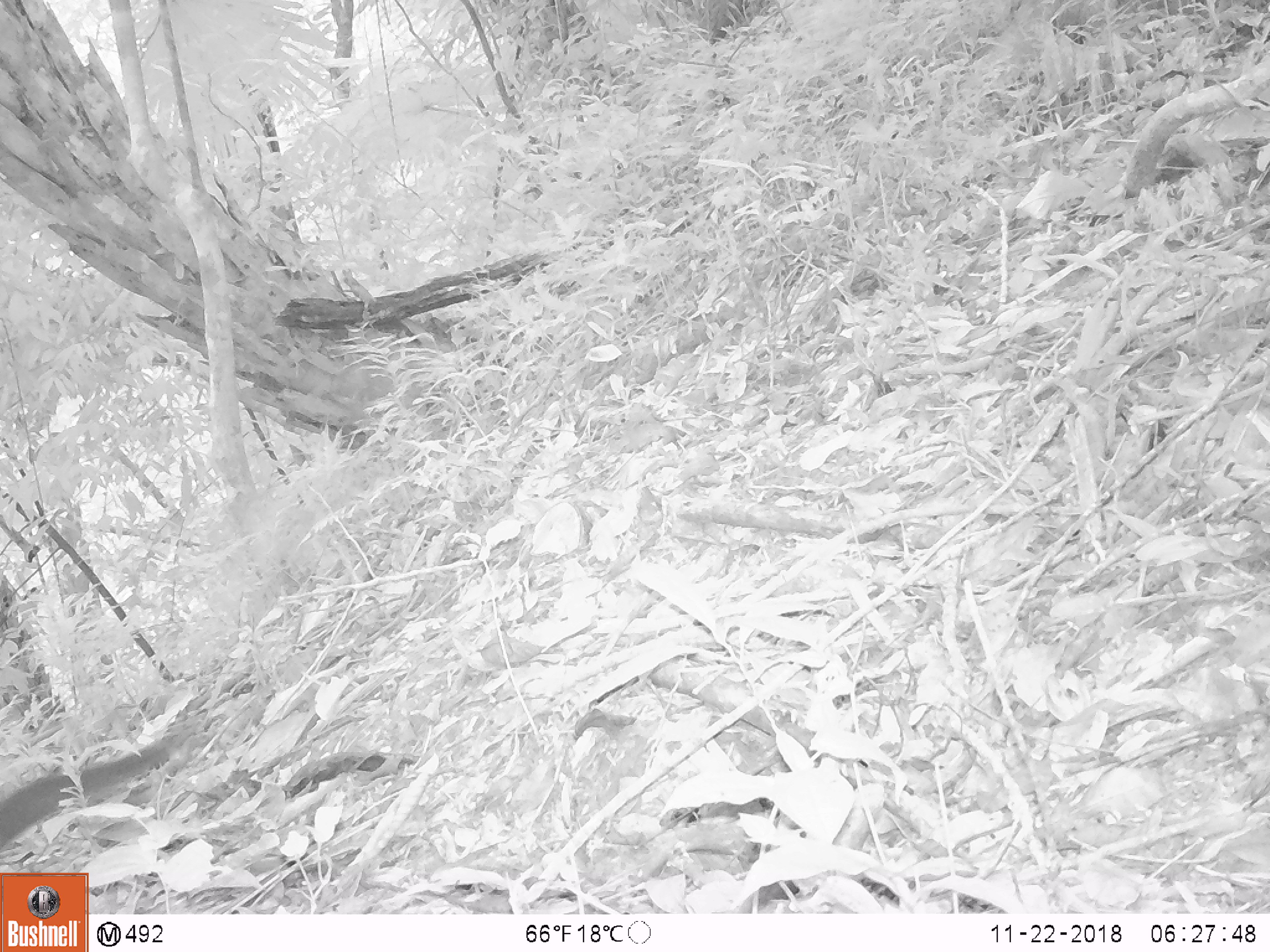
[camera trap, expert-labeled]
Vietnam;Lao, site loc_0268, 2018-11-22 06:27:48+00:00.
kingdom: Animalia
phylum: Chordata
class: Mammalia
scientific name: Mammalia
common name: mammal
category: unidentified small mammal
Unidentified small mammal (mammal) (Mammalia). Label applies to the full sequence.